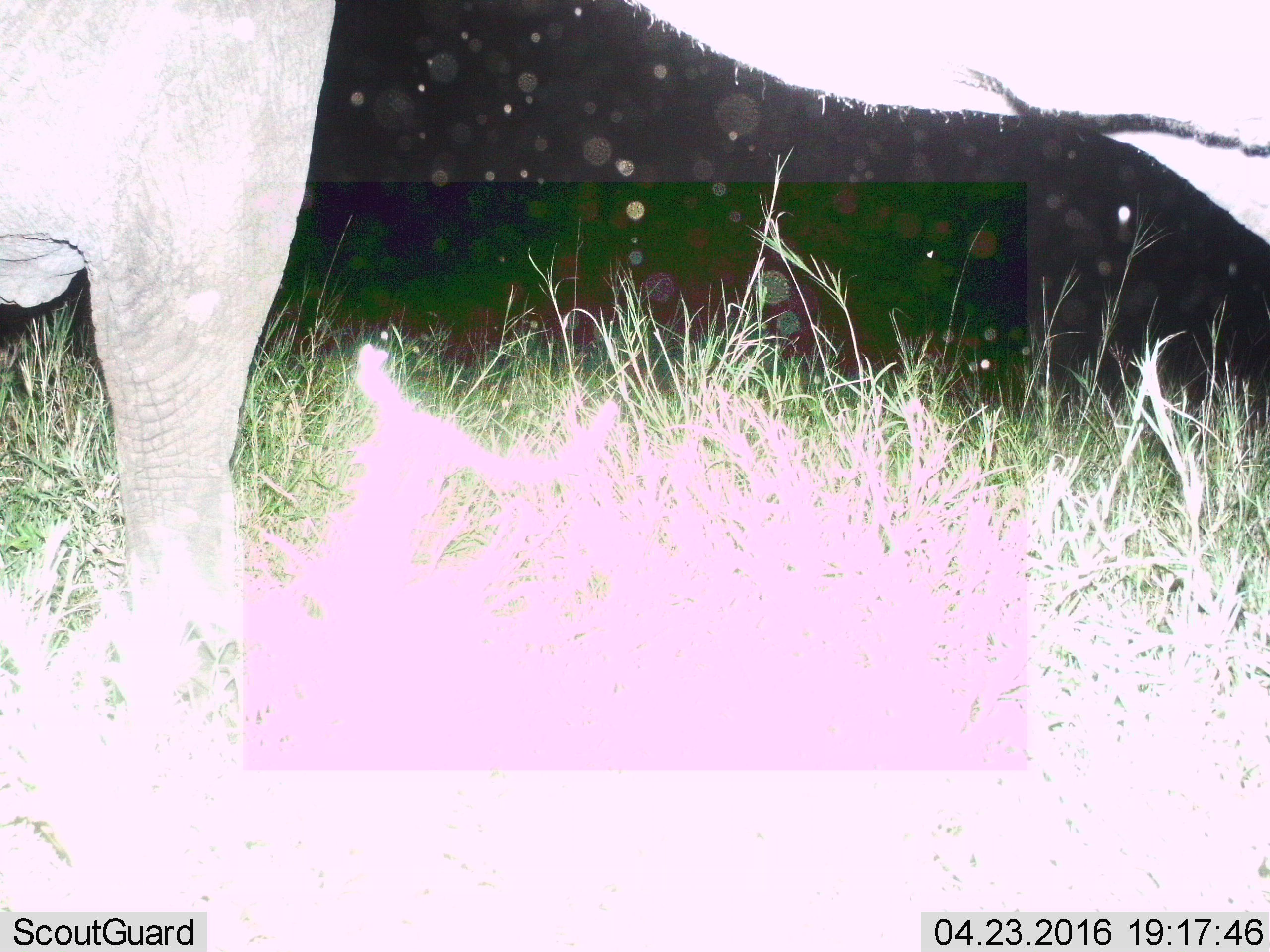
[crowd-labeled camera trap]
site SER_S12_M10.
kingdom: Animalia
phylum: Chordata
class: Mammalia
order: Proboscidea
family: Elephantidae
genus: Loxodonta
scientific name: Loxodonta africana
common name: african bush elephant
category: elephant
Elephant (african bush elephant) (Loxodonta africana), count 1. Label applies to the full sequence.